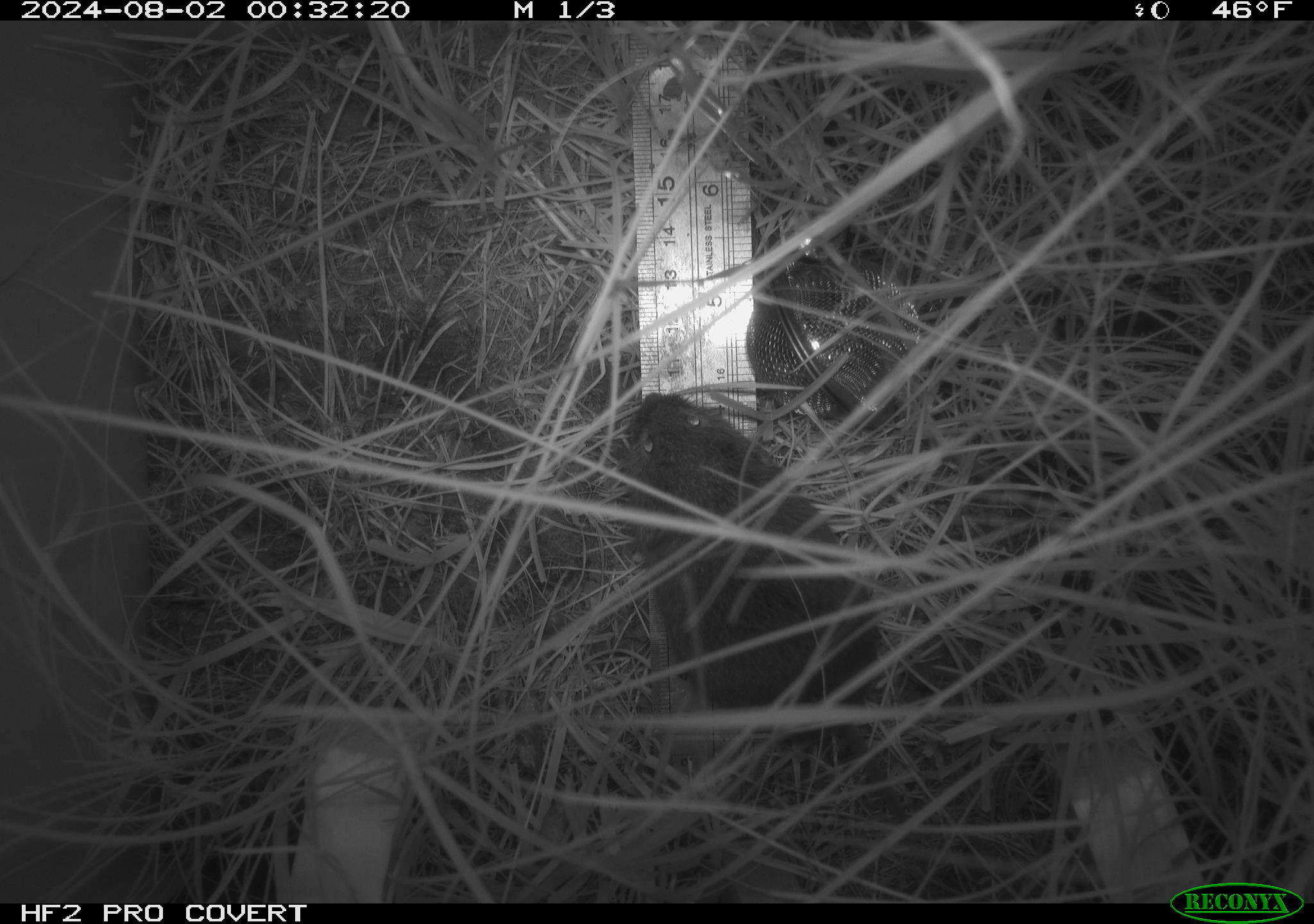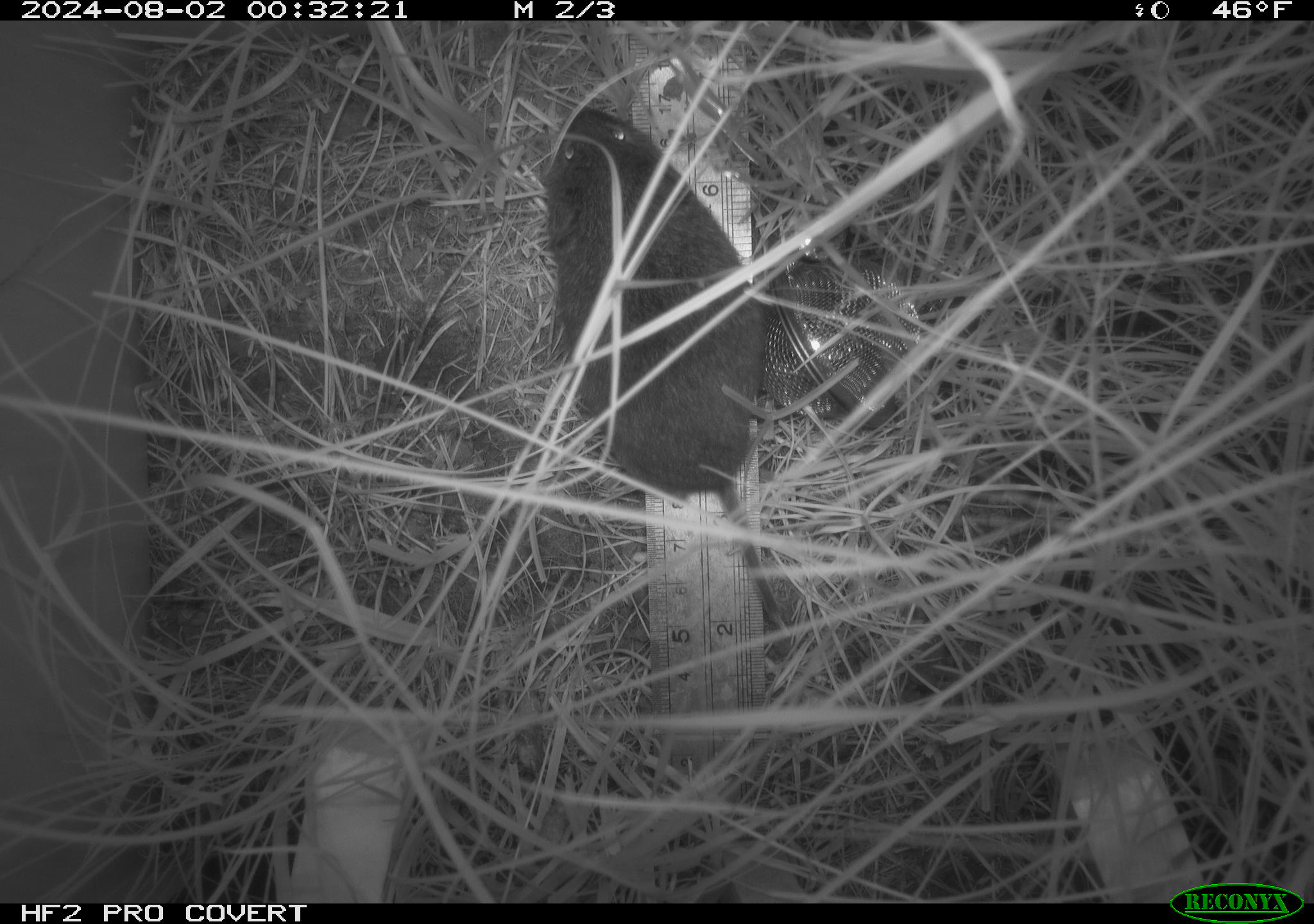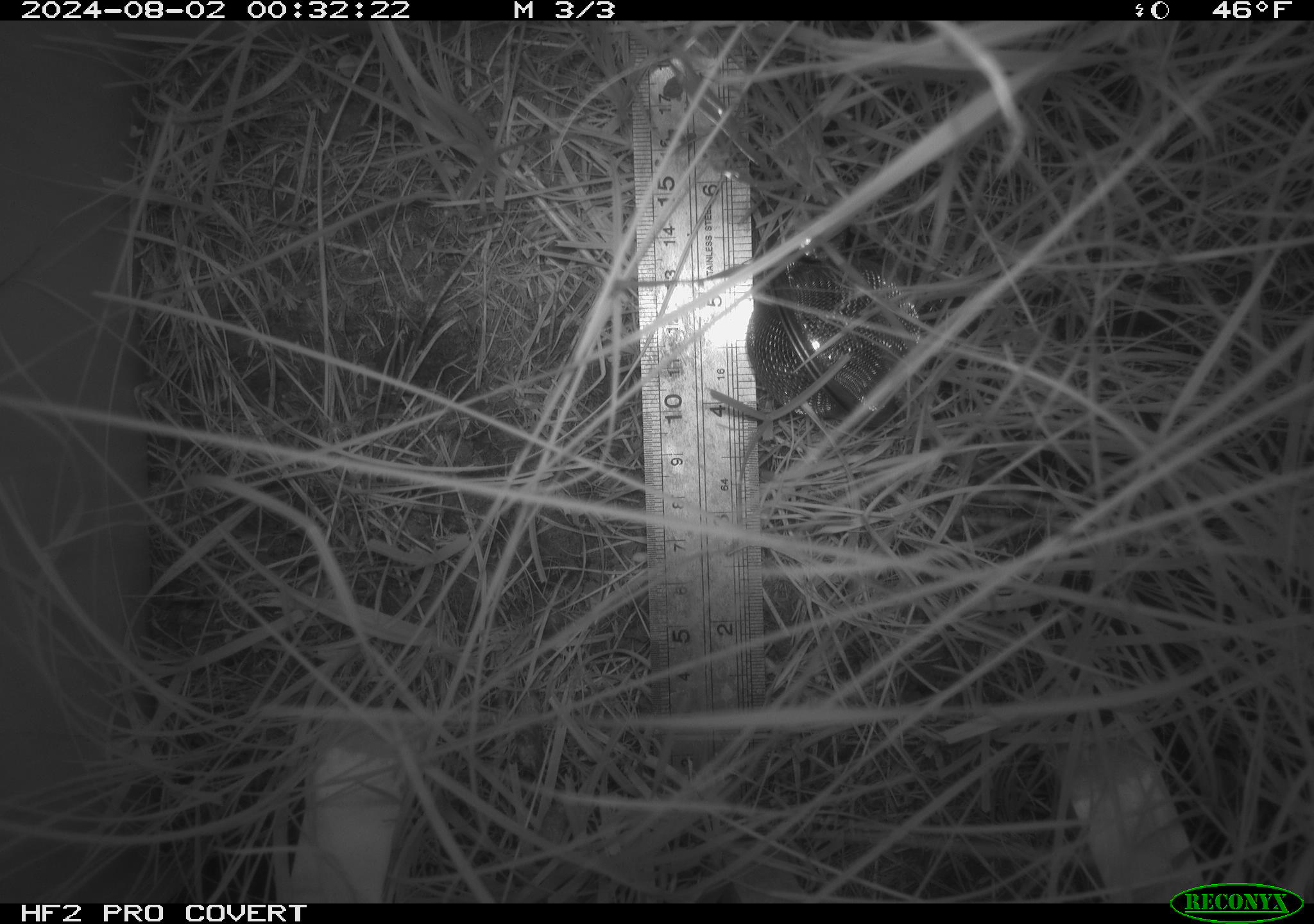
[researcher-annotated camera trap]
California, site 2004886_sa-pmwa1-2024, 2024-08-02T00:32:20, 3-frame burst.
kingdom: Animalia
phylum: Chordata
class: Mammalia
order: Rodentia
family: Cricetidae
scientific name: Arvicolinae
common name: voles, lemmings, and muskrats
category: arvicolinae subfamily